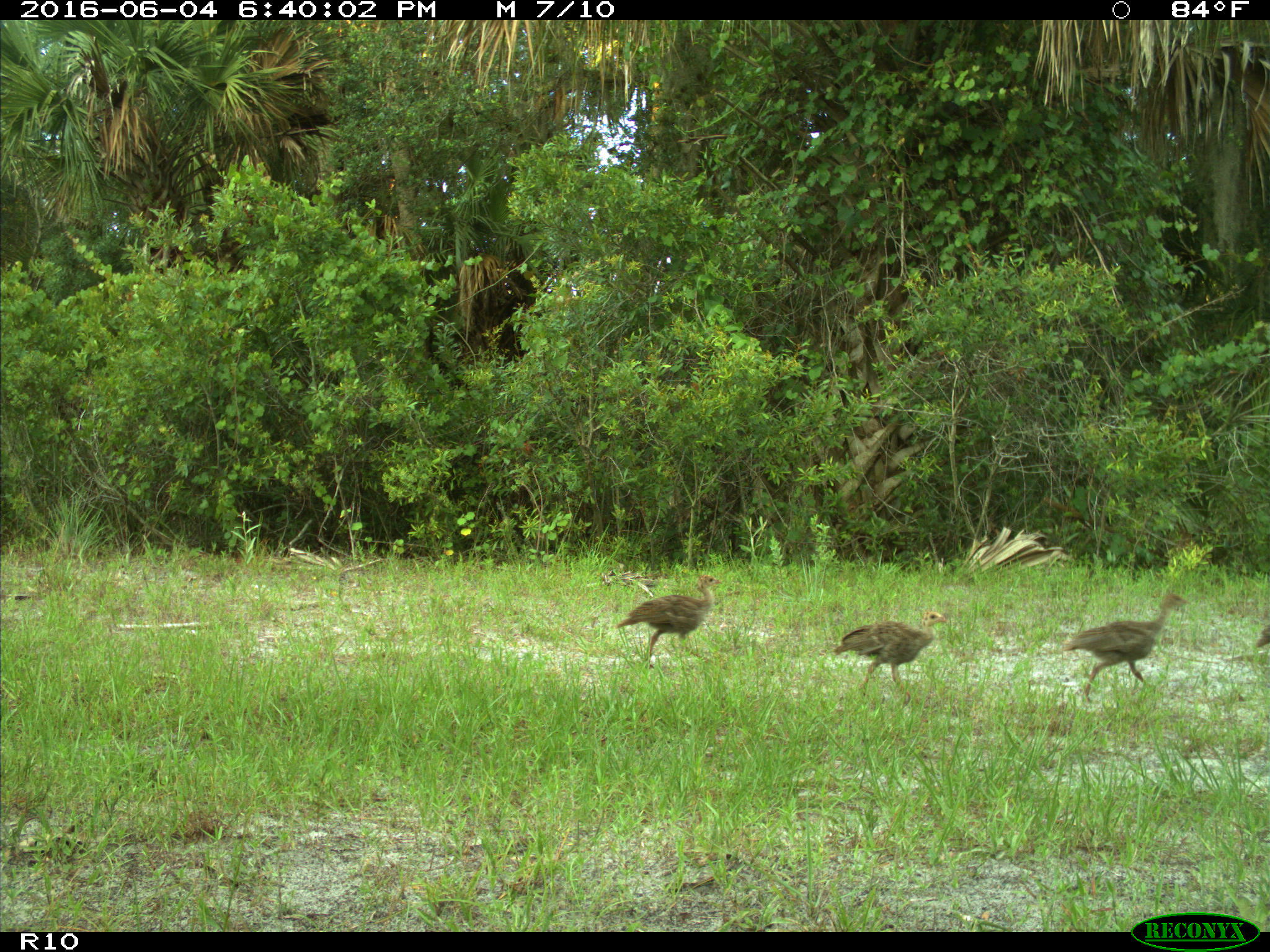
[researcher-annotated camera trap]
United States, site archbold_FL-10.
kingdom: Animalia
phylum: Chordata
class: Aves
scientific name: Aves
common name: birds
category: unidentified bird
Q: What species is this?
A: Unidentified bird (birds) (Aves).